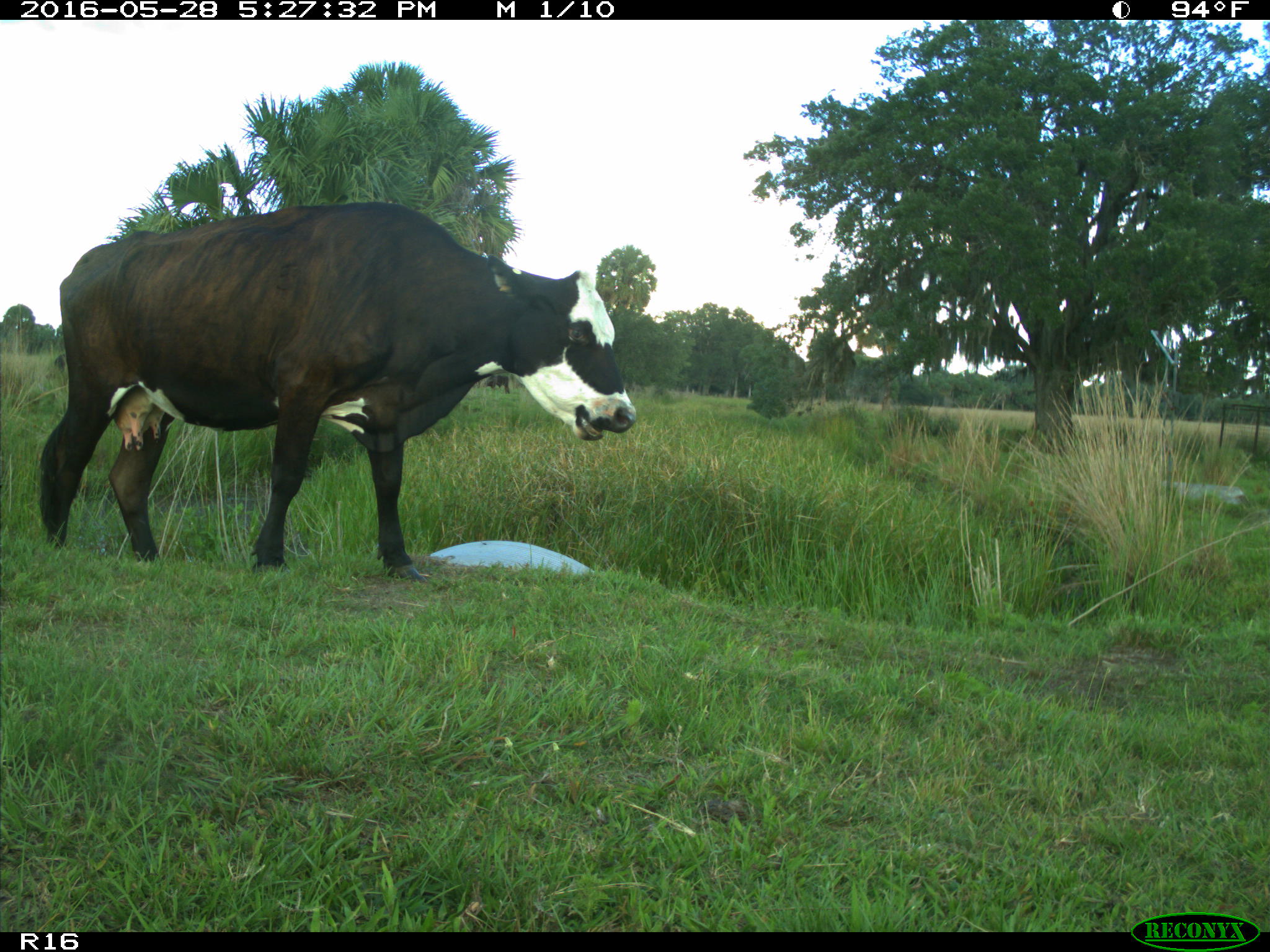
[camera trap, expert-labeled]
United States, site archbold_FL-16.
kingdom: Animalia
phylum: Chordata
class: Mammalia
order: Artiodactyla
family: Bovidae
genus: Bos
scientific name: Bos taurus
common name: domestic cow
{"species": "Bos taurus (domestic cow)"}